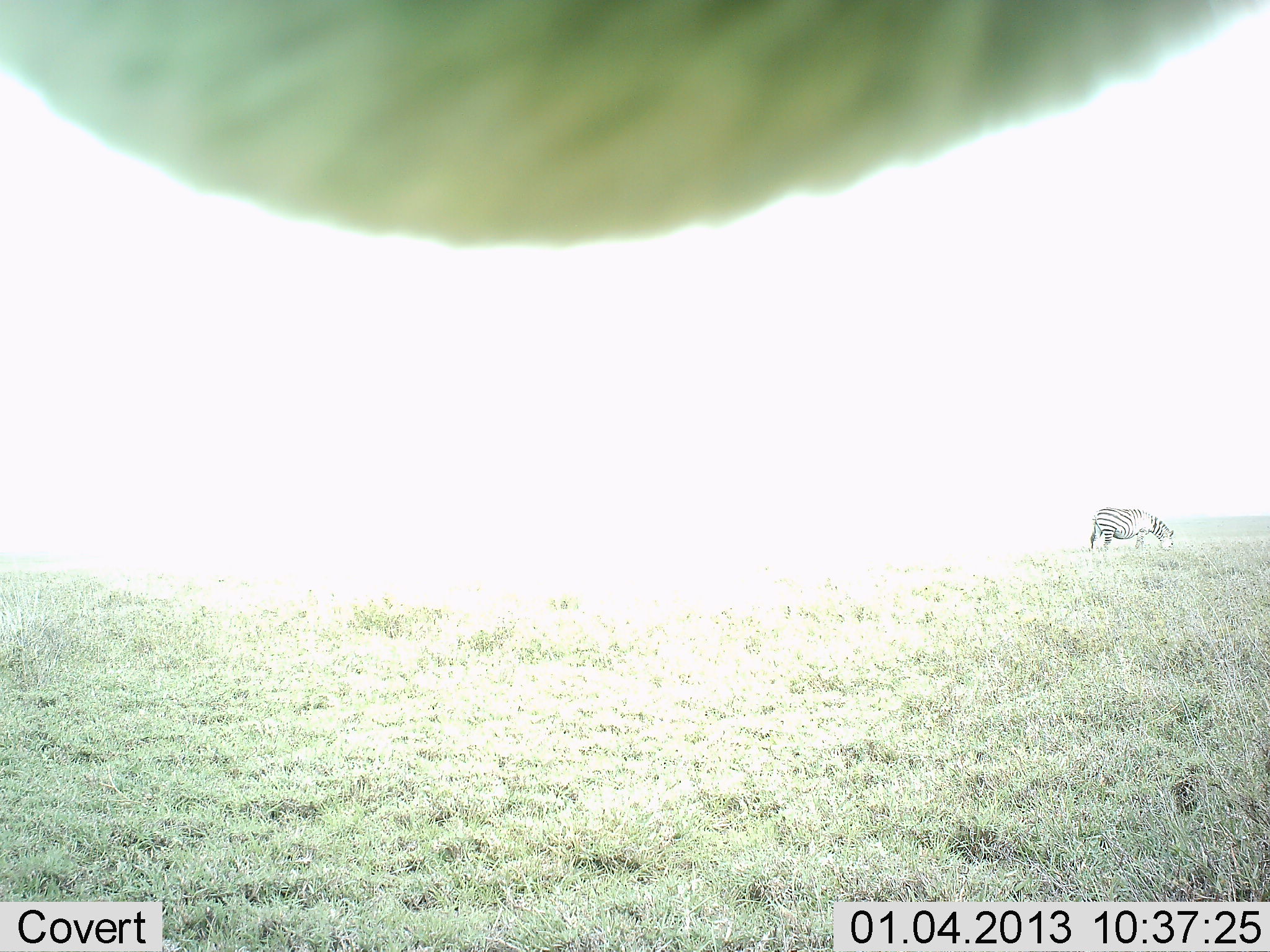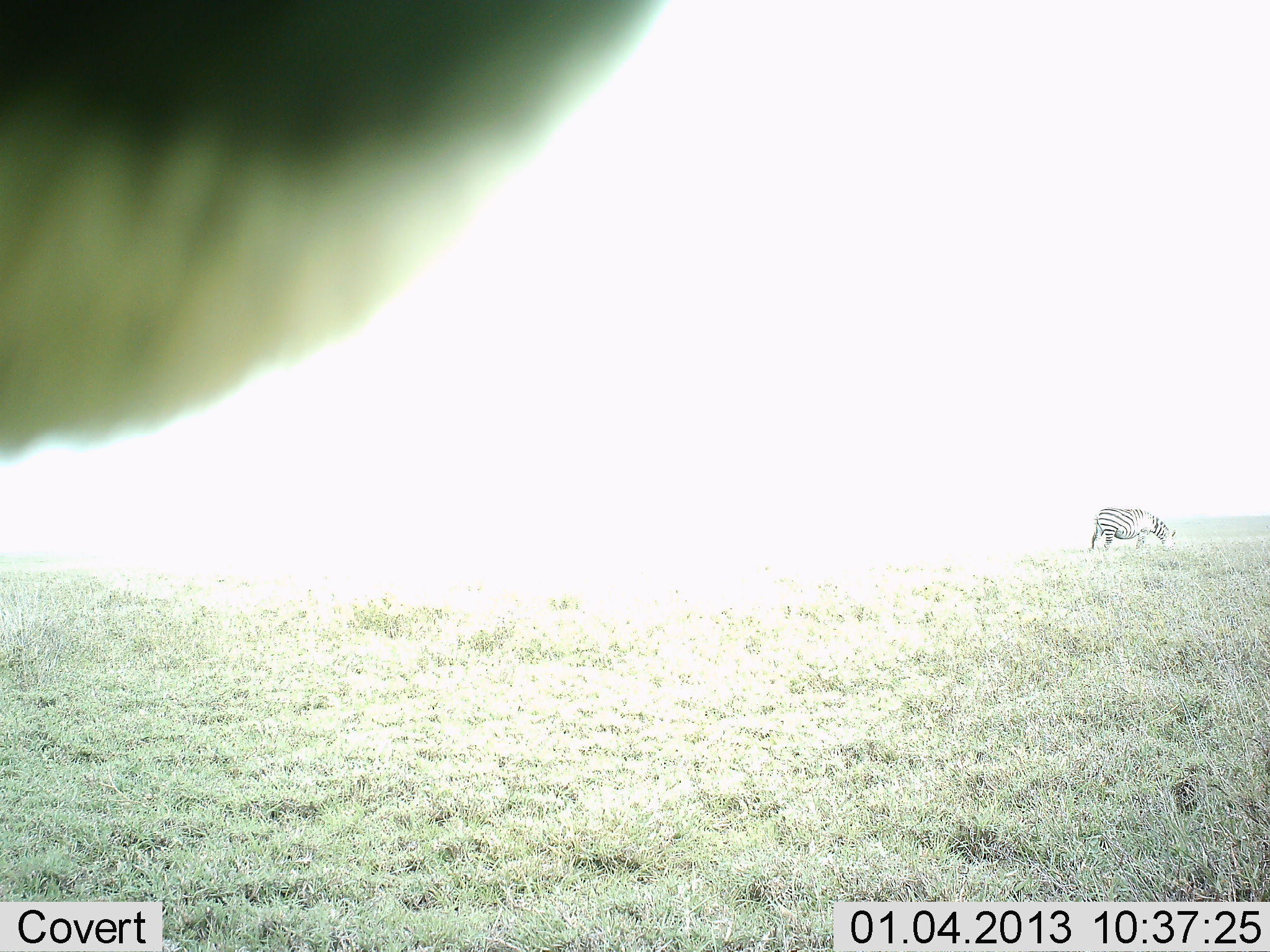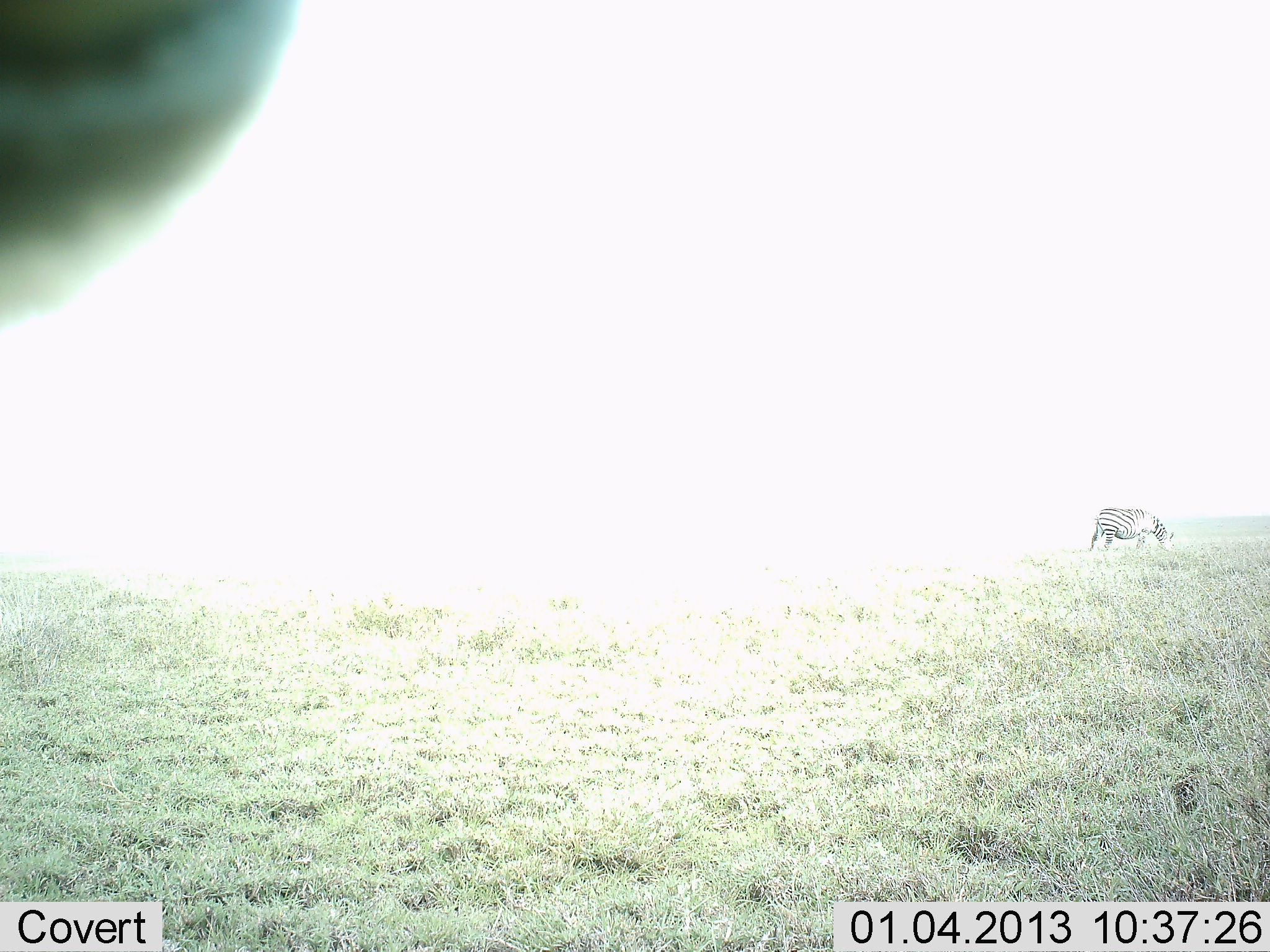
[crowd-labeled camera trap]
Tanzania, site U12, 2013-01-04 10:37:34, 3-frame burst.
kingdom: Animalia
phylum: Chordata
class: Mammalia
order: Perissodactyla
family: Equidae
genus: Equus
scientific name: Equus quagga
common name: plains zebra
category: zebra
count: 1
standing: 33%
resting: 0%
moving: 0%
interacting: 0%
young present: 0%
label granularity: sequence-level